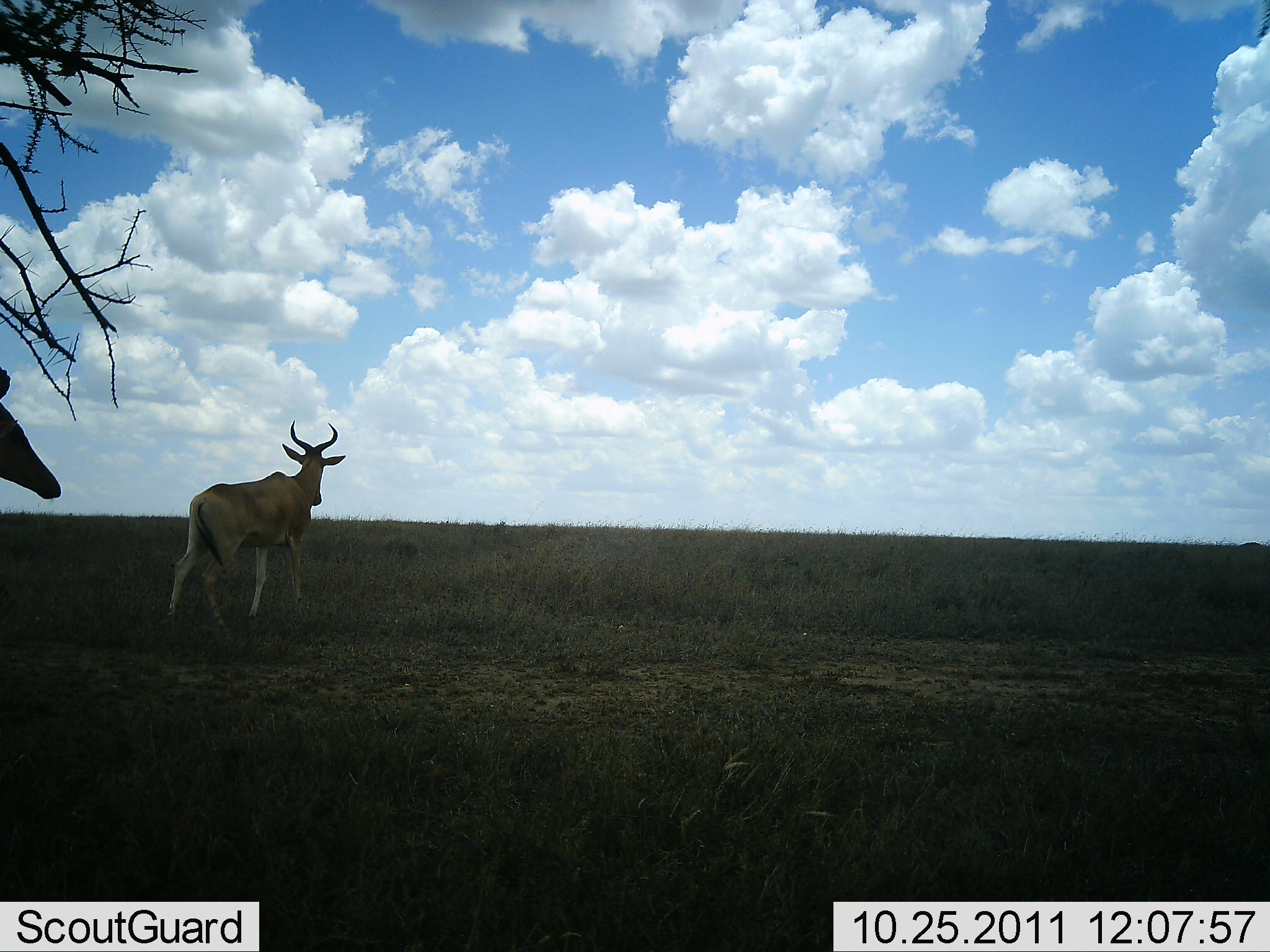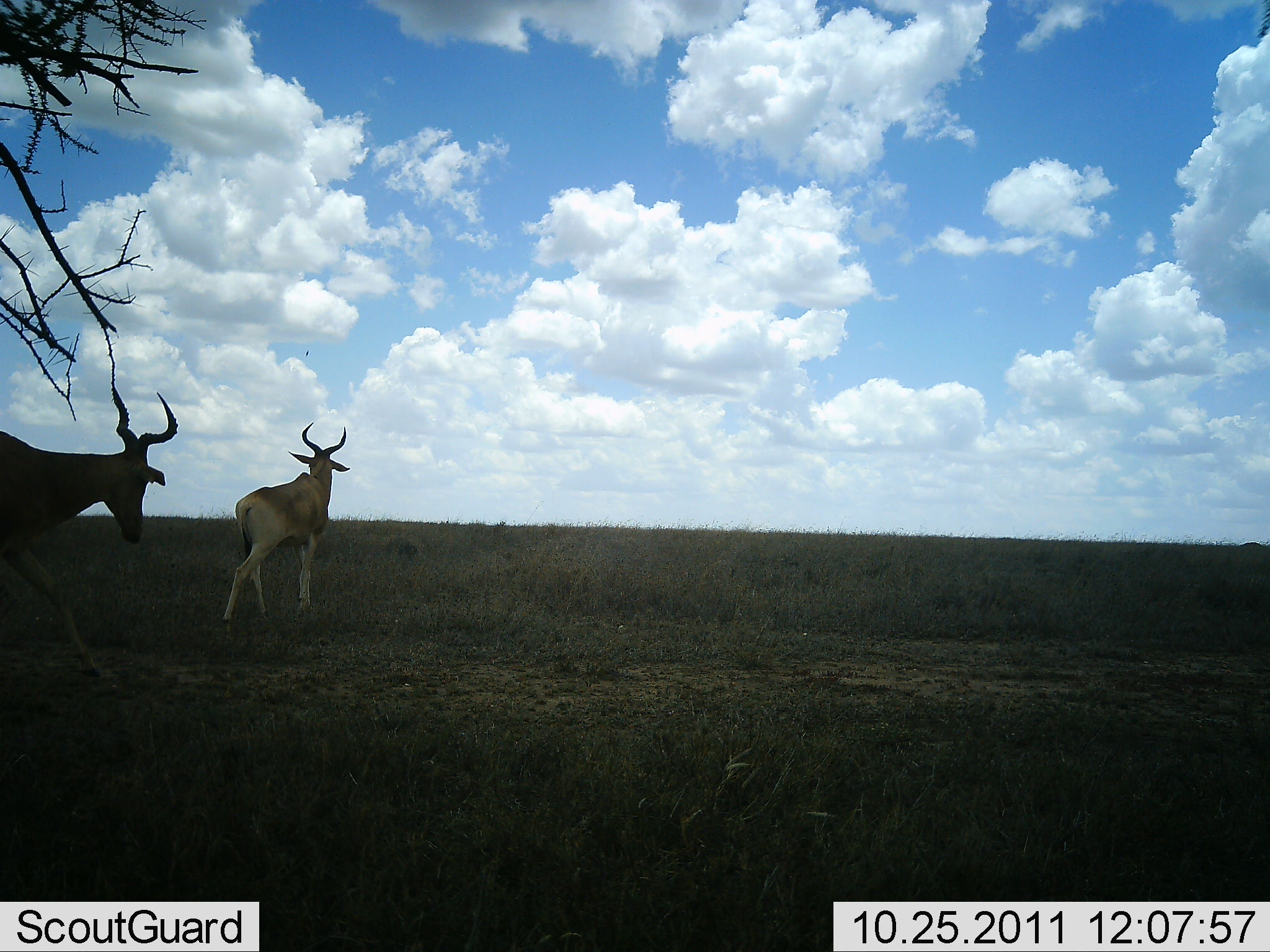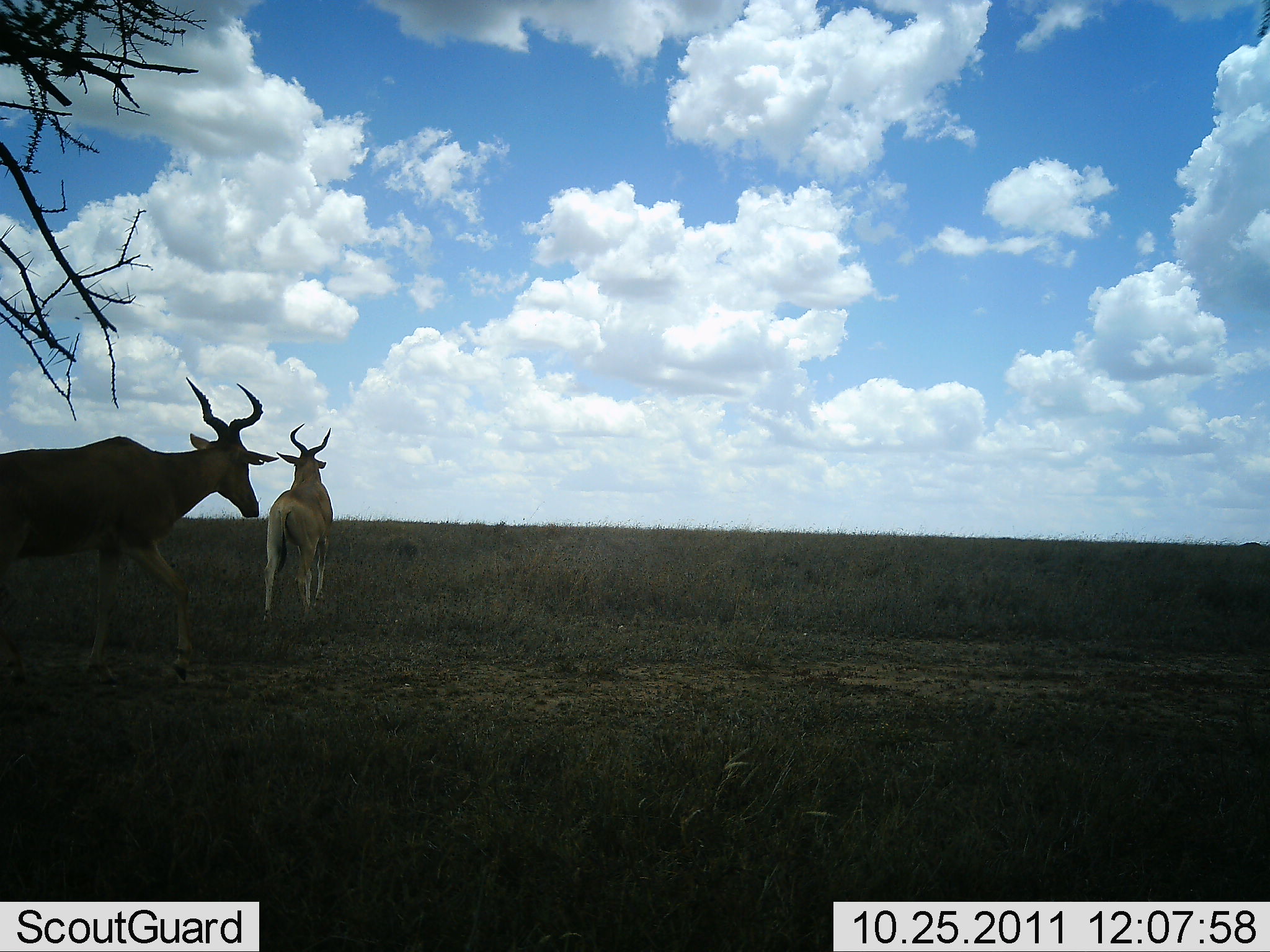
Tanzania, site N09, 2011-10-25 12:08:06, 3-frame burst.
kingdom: Animalia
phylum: Chordata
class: Mammalia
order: Artiodactyla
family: Bovidae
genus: Alcelaphus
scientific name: Alcelaphus buselaphus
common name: hartebeest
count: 2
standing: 27%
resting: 0%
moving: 80%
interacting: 0%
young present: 0%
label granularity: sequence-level